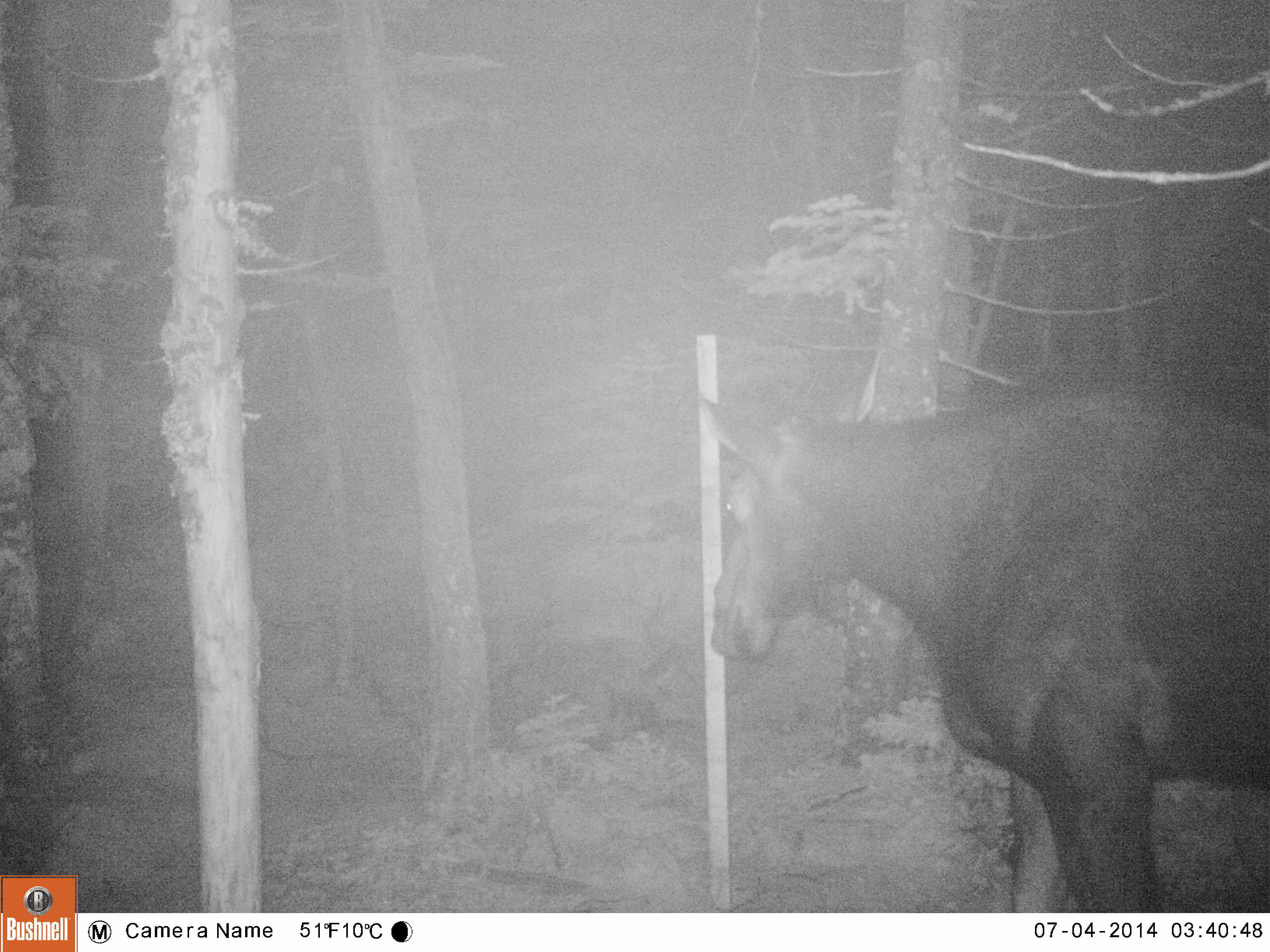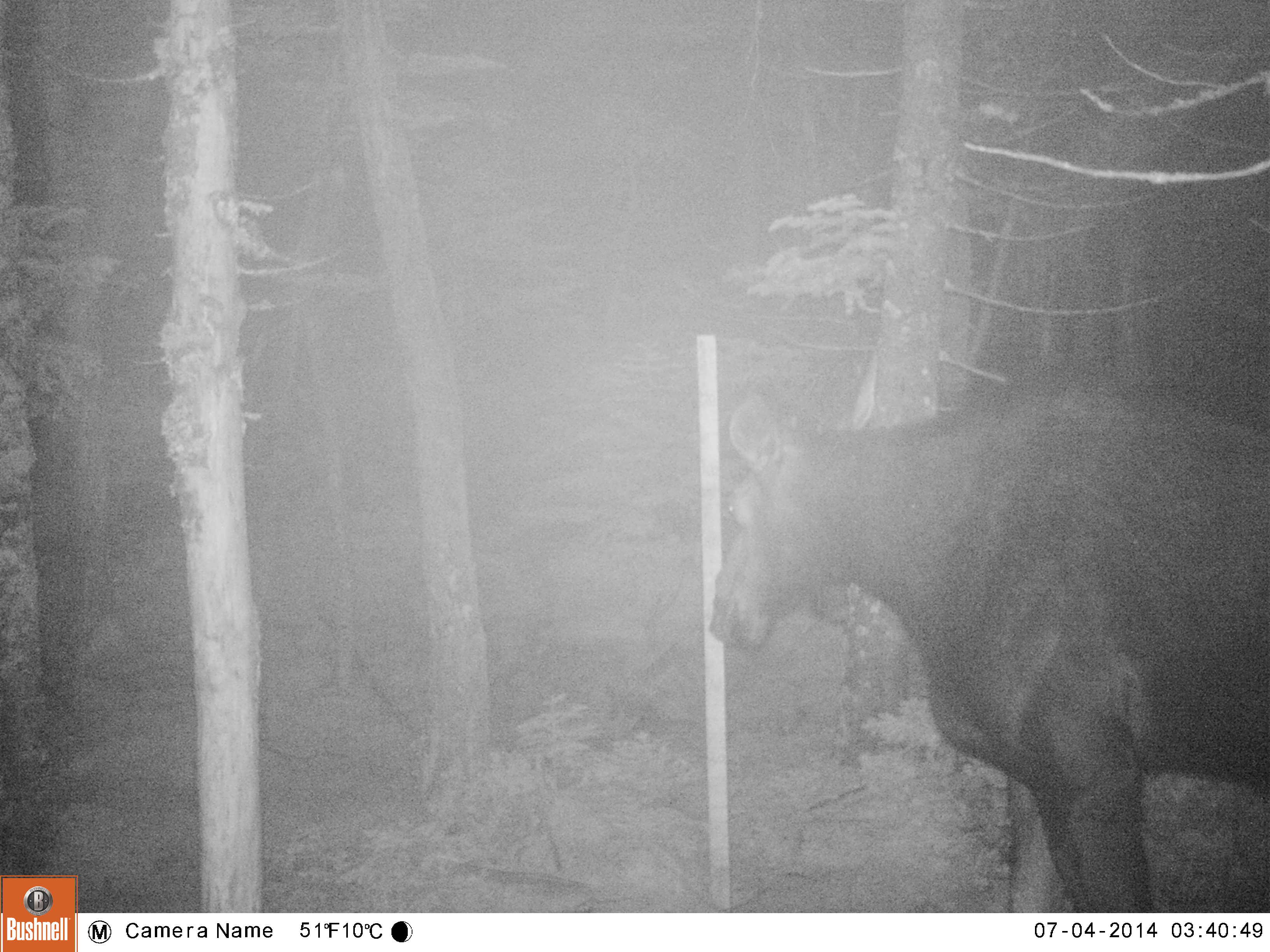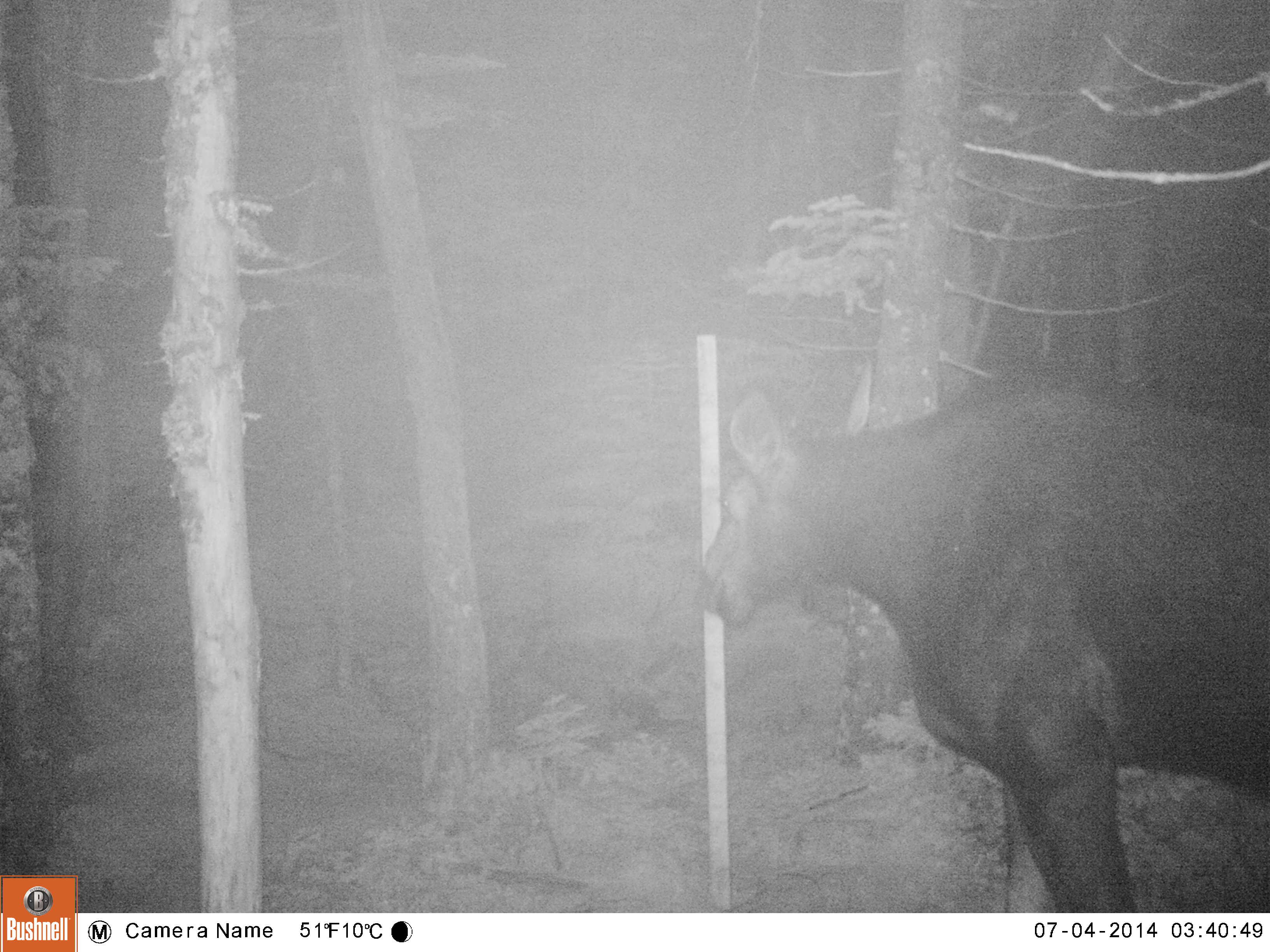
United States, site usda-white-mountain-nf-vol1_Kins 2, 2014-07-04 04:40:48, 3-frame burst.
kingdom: Animalia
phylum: Chordata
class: Mammalia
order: Artiodactyla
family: Cervidae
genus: Alces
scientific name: Alces alces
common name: moose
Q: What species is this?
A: Moose (Alces alces).